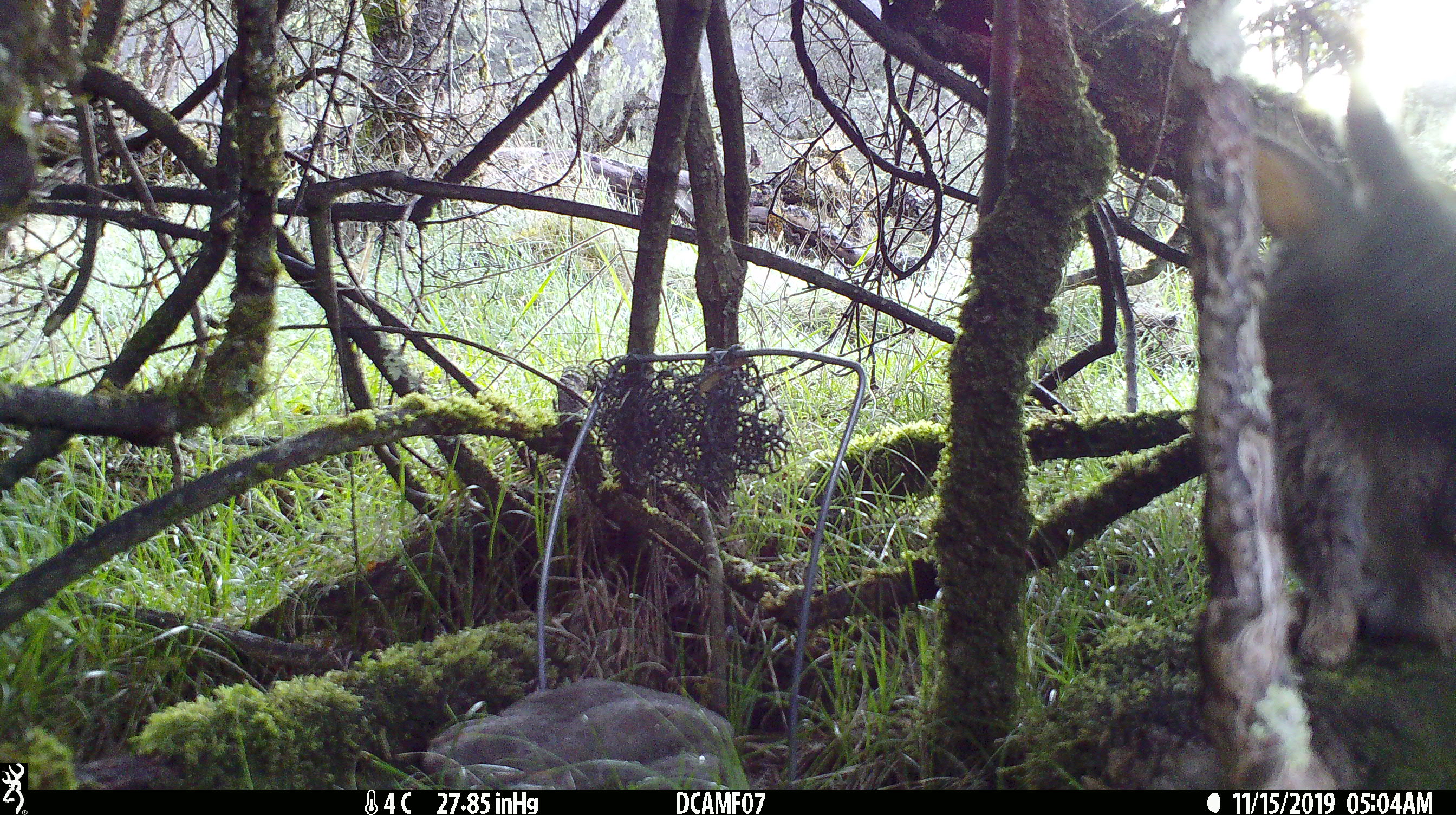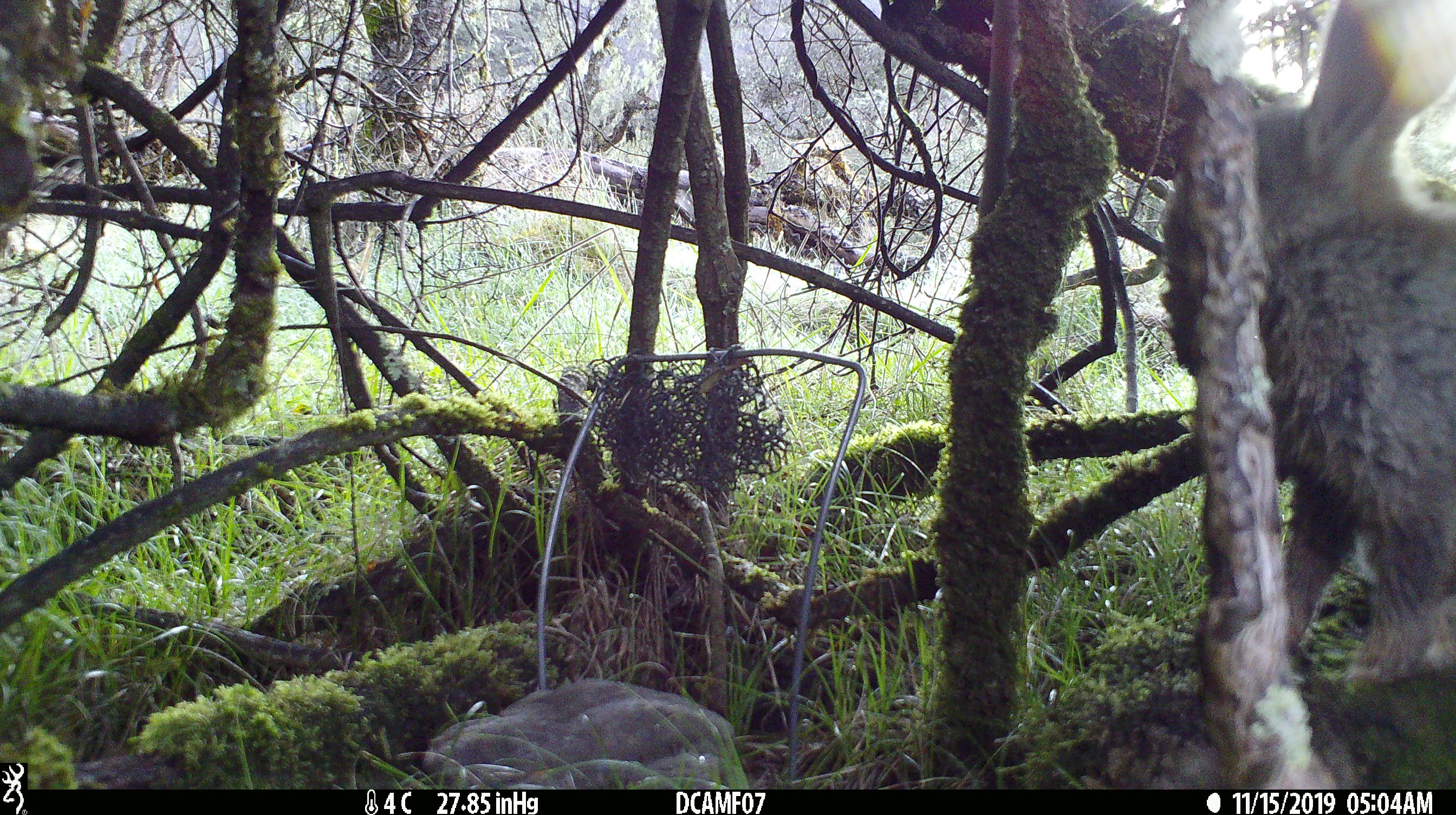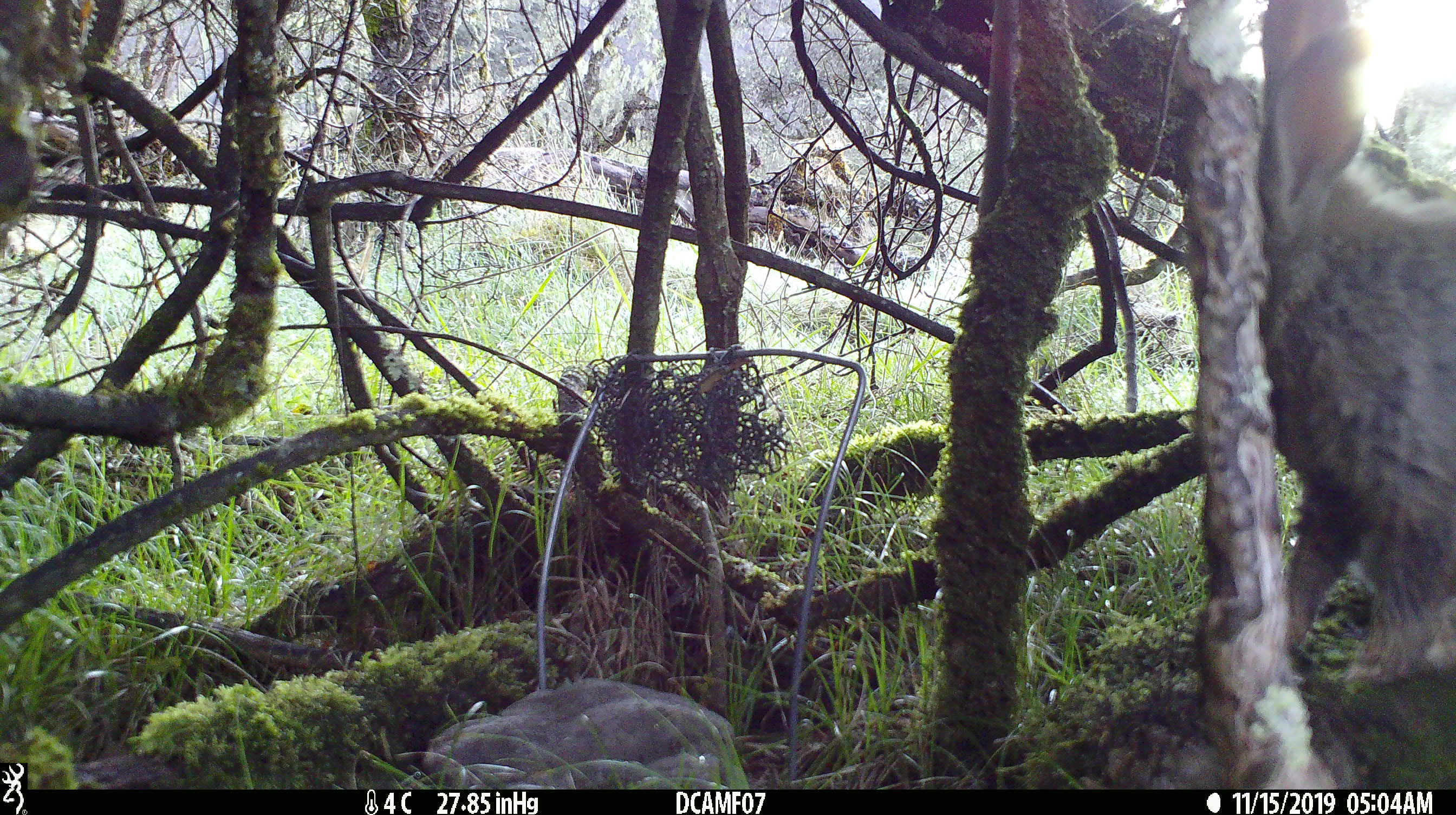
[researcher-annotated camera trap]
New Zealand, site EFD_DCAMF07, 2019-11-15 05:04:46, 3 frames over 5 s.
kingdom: Animalia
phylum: Chordata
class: Mammalia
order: Lagomorpha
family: Leporidae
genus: Oryctolagus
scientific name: Oryctolagus cuniculus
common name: european rabbit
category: rabbit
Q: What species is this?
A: Rabbit (european rabbit) (Oryctolagus cuniculus).